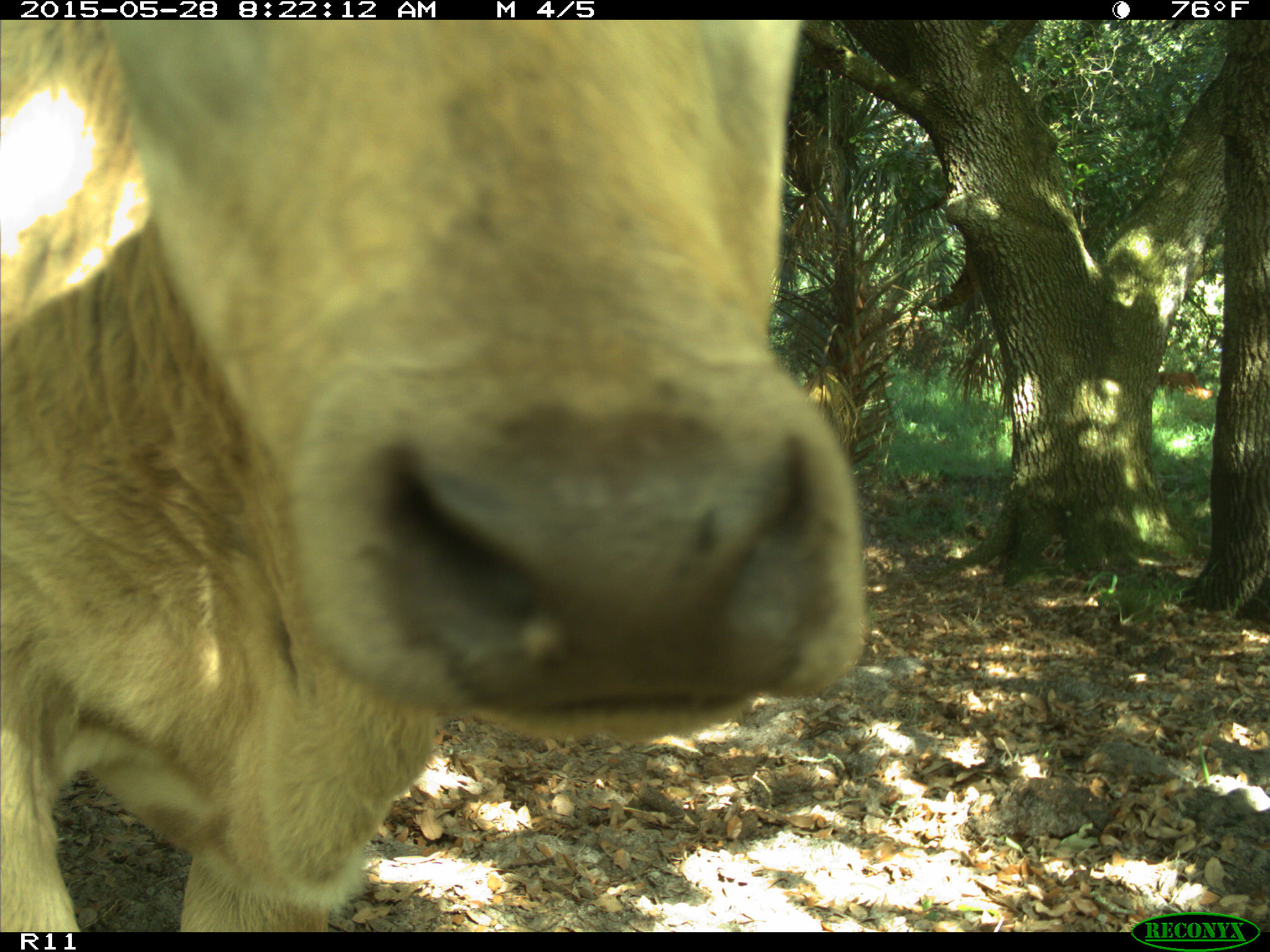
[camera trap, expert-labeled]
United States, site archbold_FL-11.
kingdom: Animalia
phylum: Chordata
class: Mammalia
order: Artiodactyla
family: Bovidae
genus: Bos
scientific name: Bos taurus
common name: domestic cow